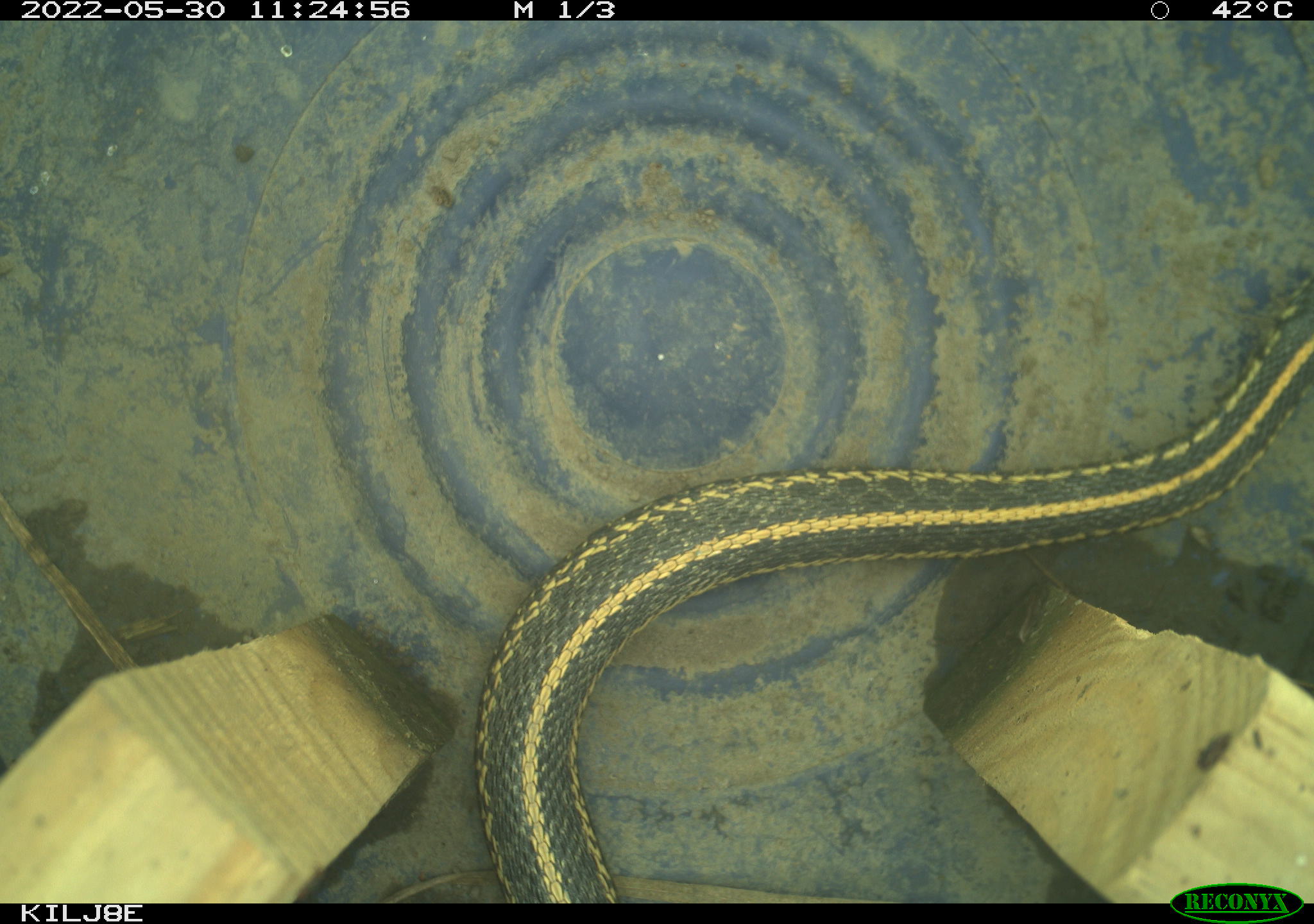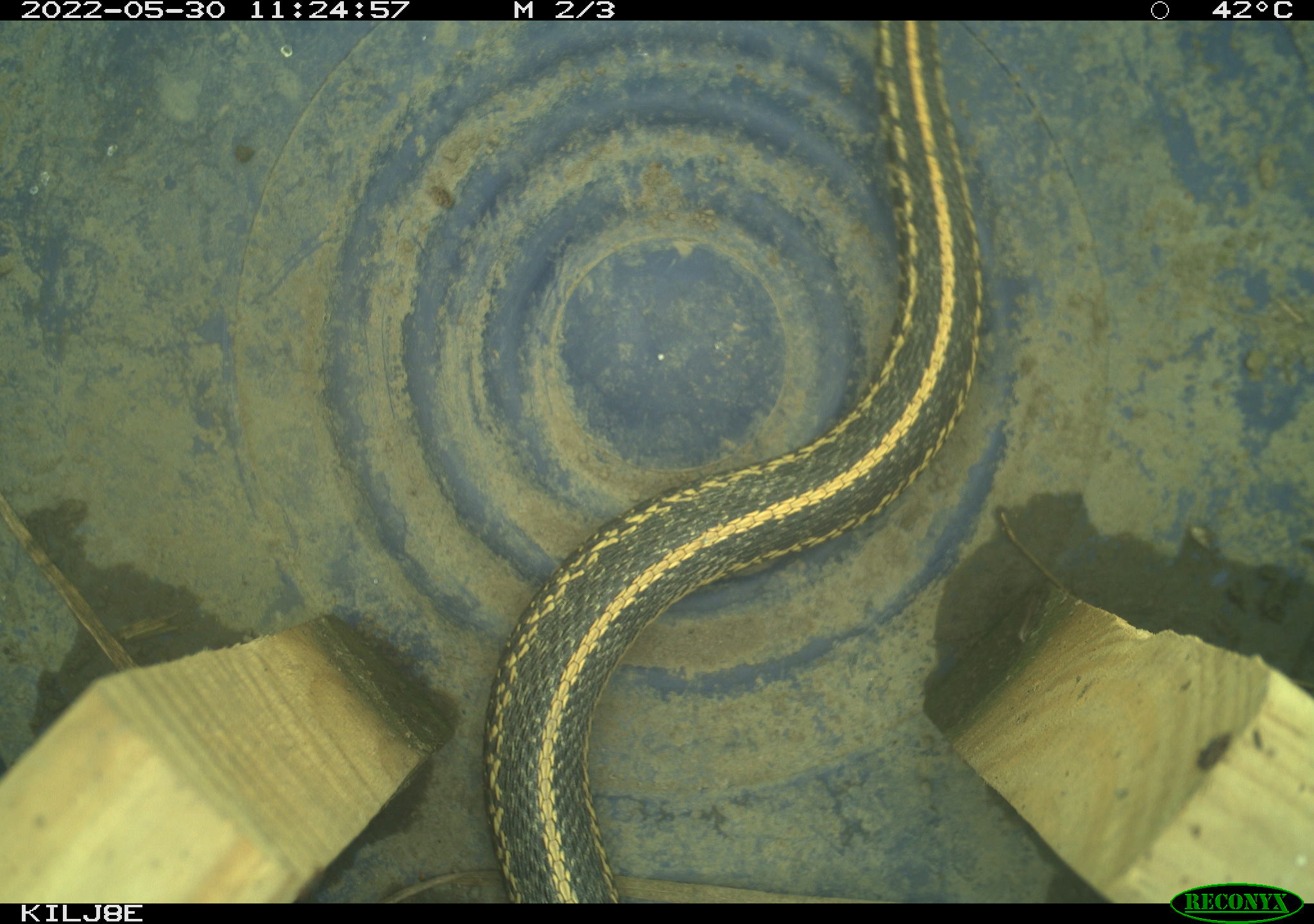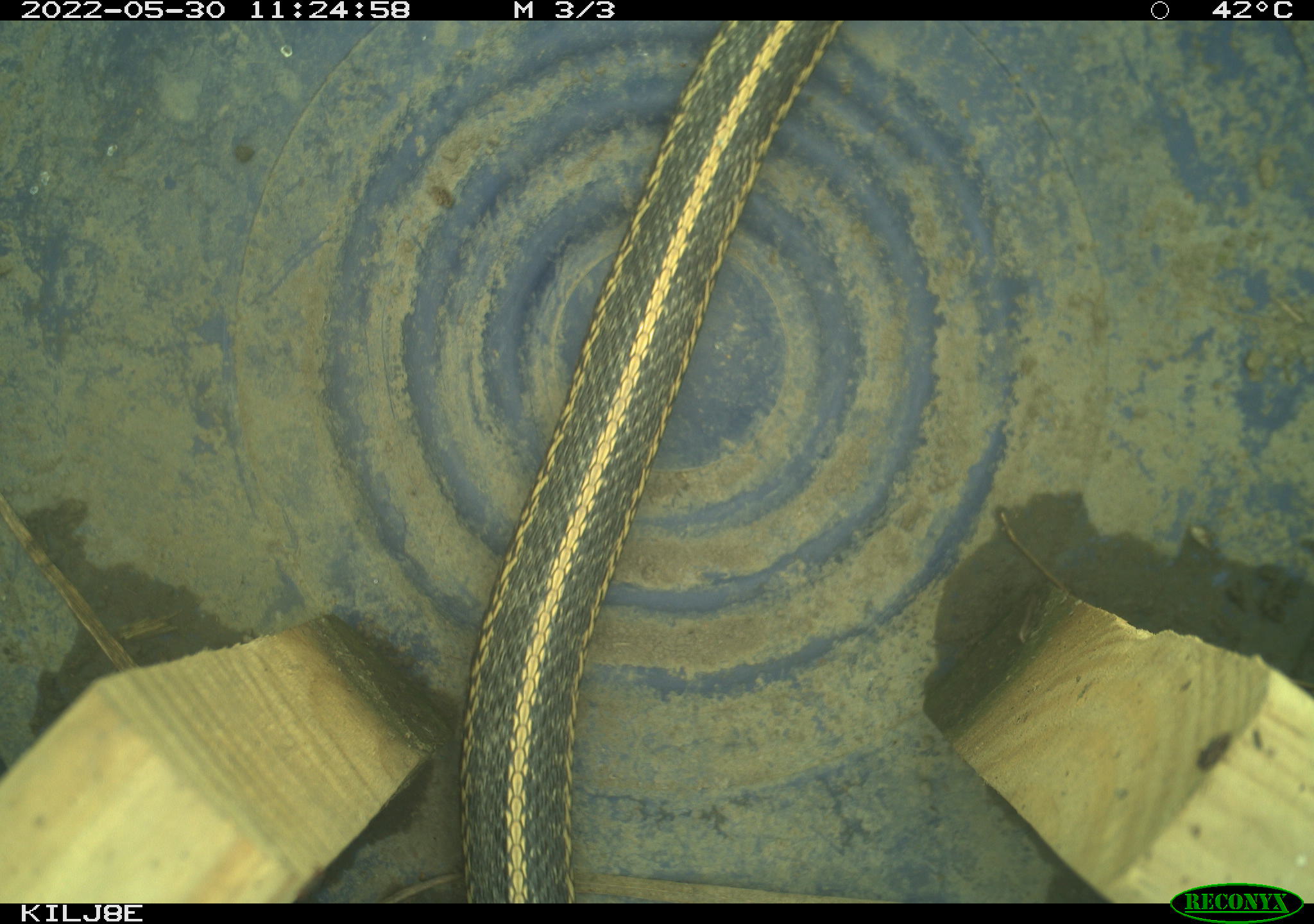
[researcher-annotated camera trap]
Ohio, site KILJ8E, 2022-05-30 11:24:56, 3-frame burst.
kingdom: Animalia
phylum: Chordata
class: Reptilia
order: Squamata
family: Colubridae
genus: Thamnophis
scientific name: Thamnophis sirtalis sirtalis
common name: eastern gartersnake